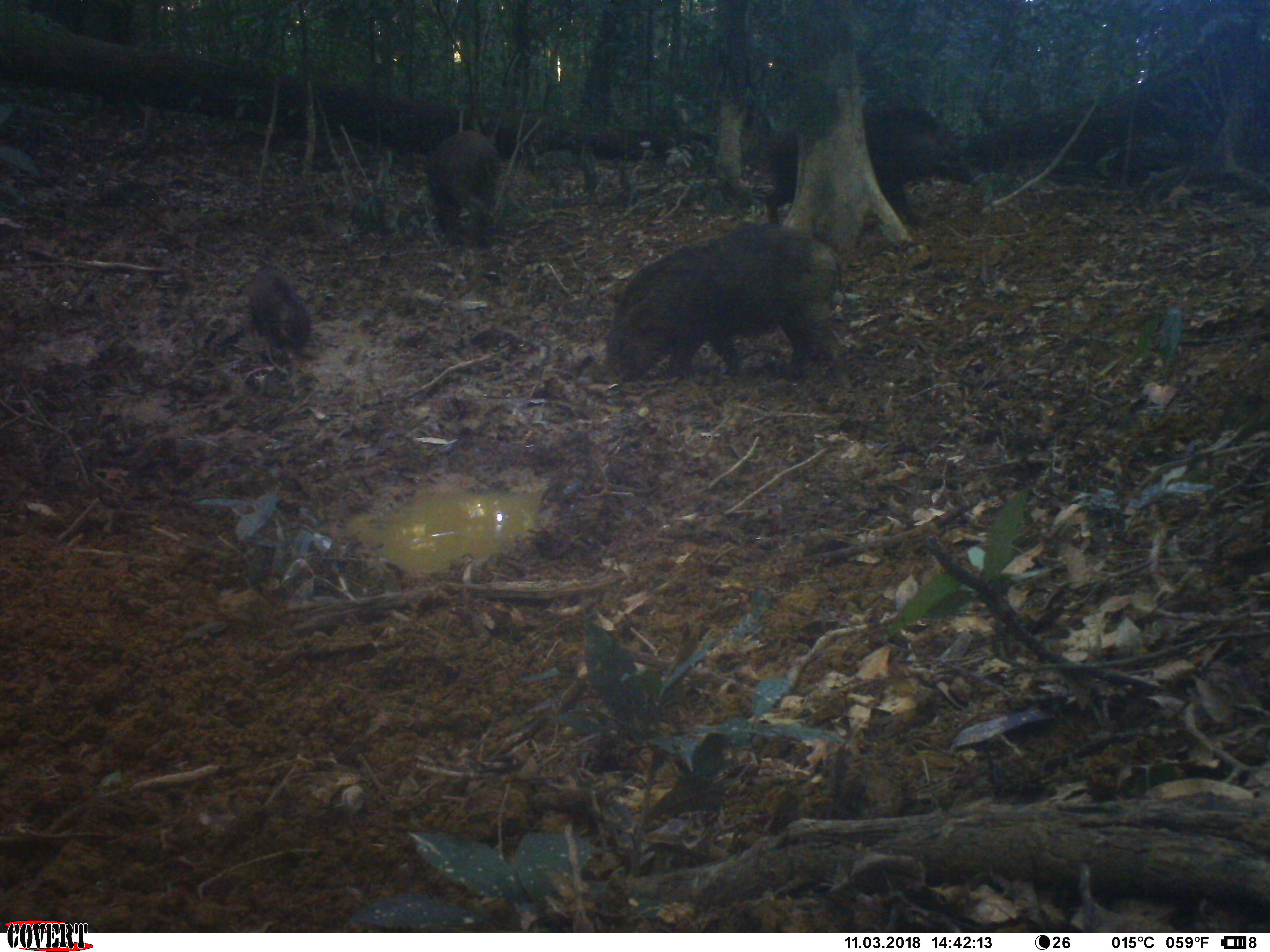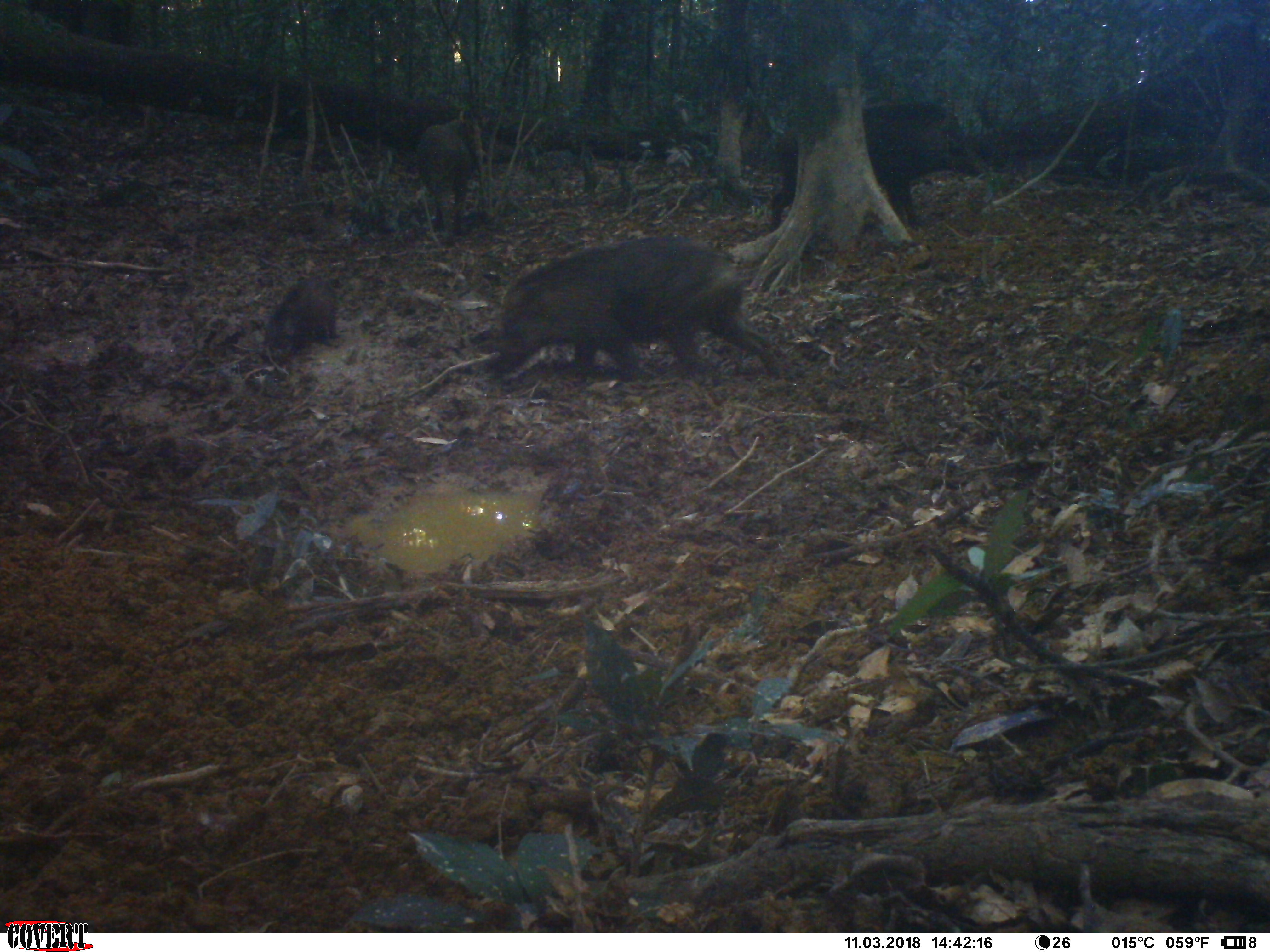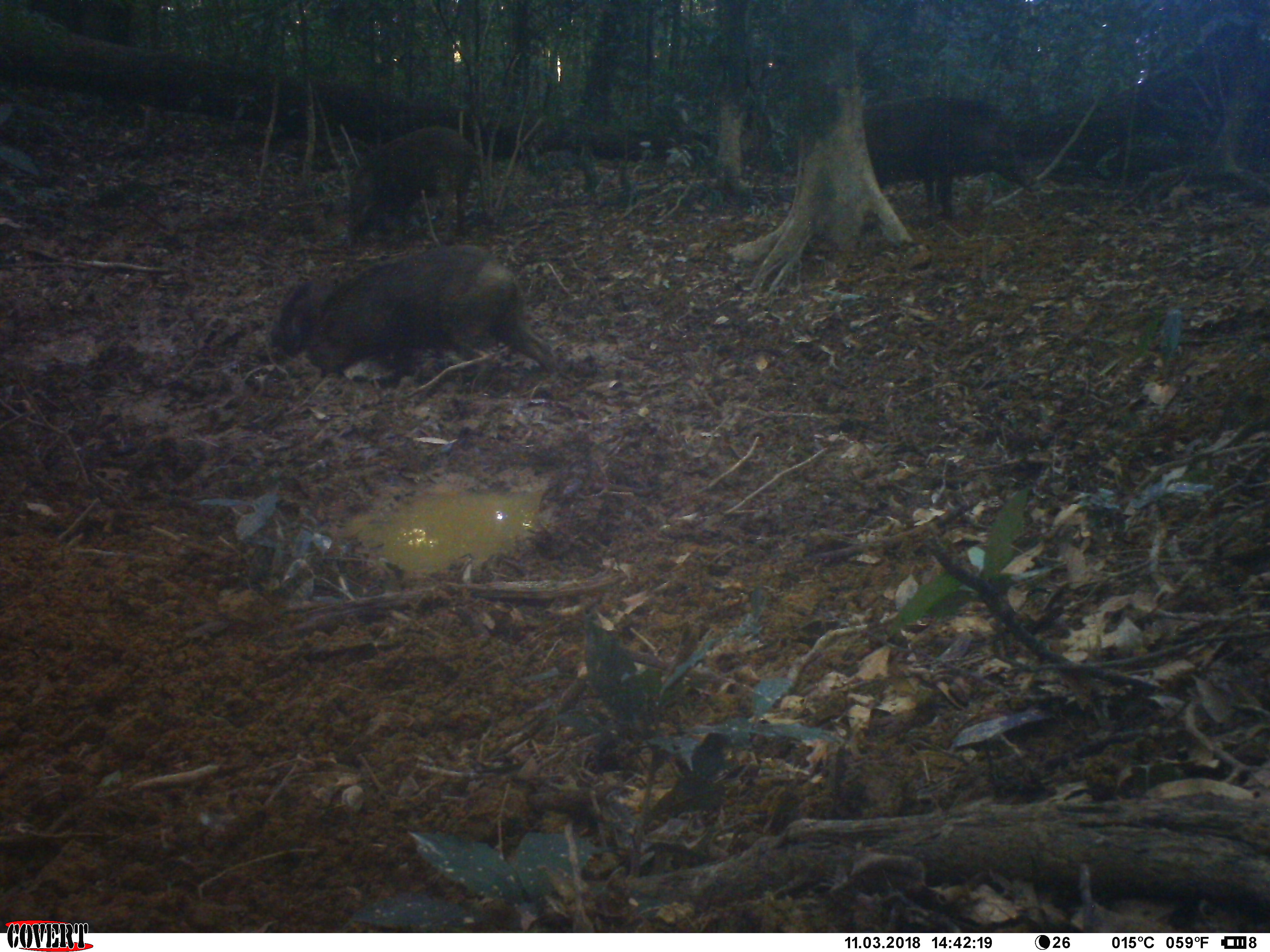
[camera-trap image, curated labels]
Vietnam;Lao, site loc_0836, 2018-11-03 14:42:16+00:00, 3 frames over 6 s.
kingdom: Animalia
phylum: Chordata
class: Mammalia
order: Artiodactyla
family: Suidae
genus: Sus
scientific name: Sus scrofa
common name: eurasian wild pig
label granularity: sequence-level